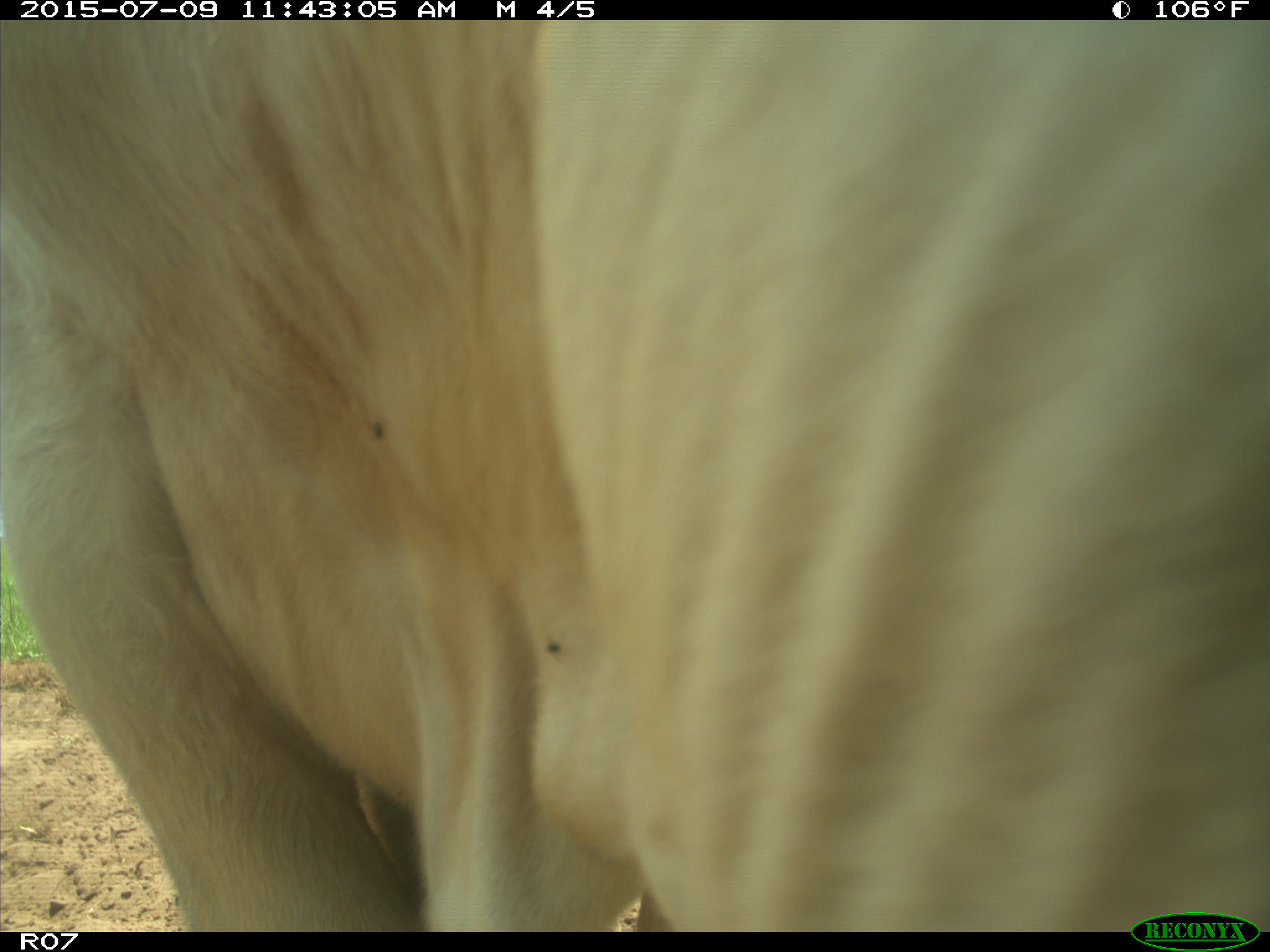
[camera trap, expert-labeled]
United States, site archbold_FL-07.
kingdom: Animalia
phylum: Chordata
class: Mammalia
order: Artiodactyla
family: Bovidae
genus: Bos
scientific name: Bos taurus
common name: domestic cow